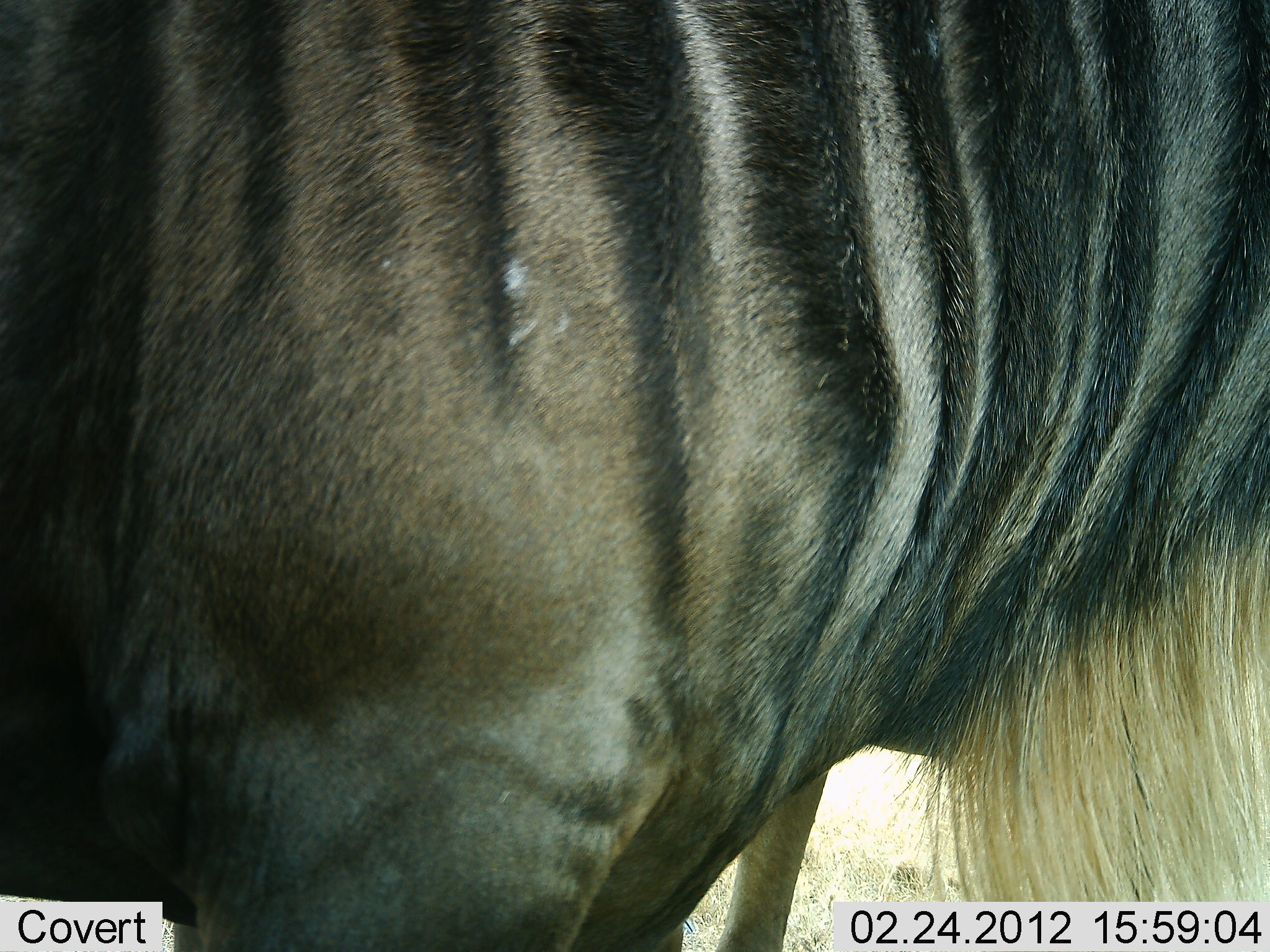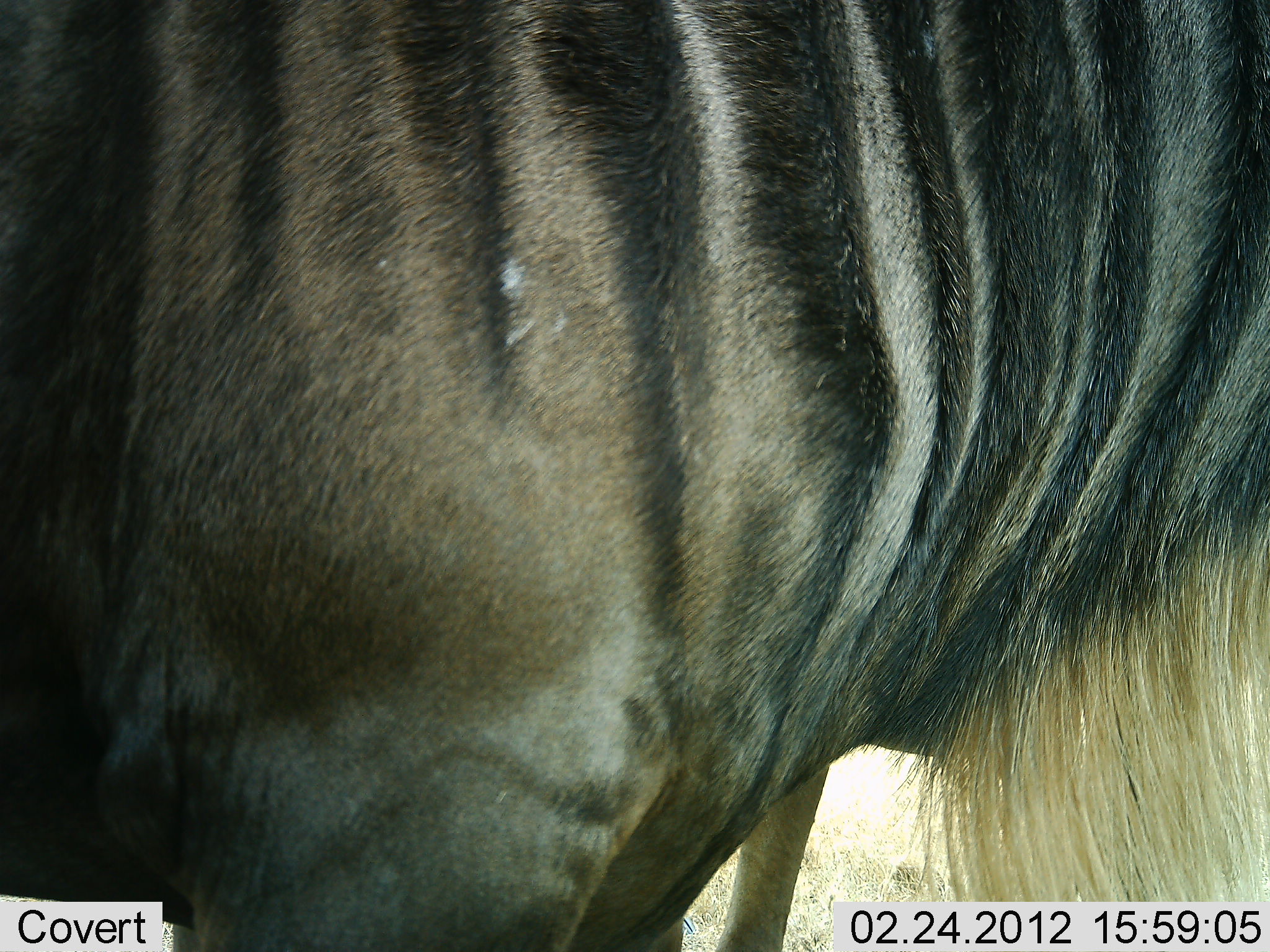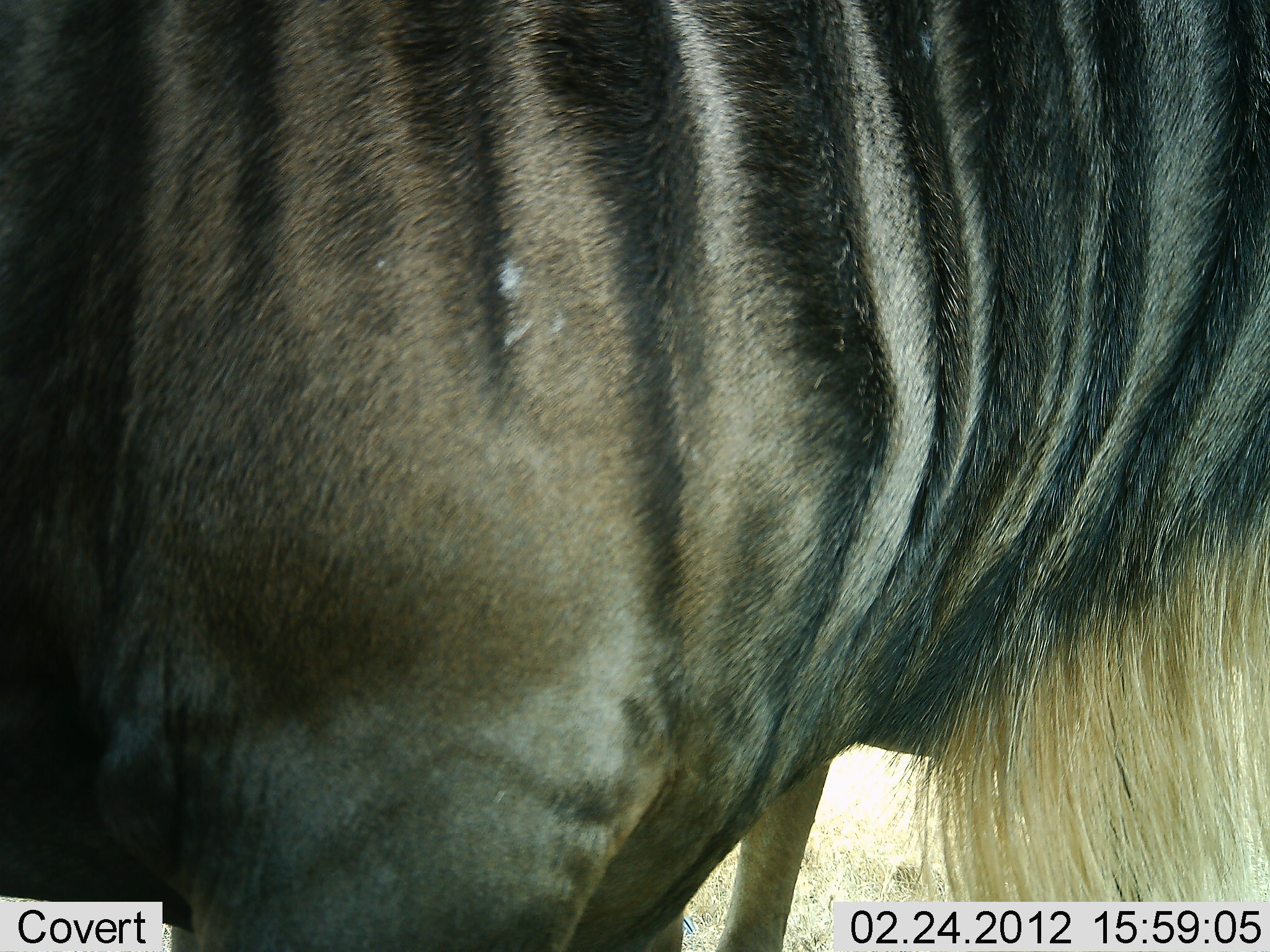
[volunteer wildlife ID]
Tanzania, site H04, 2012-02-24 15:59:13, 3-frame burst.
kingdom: Animalia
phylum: Chordata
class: Mammalia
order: Artiodactyla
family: Bovidae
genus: Connochaetes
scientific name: Connochaetes taurinus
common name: blue wildebeest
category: wildebeest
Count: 1.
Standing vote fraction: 100%.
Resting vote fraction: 0%.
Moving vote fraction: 0%.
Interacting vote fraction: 0%.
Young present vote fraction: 0%.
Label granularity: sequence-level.